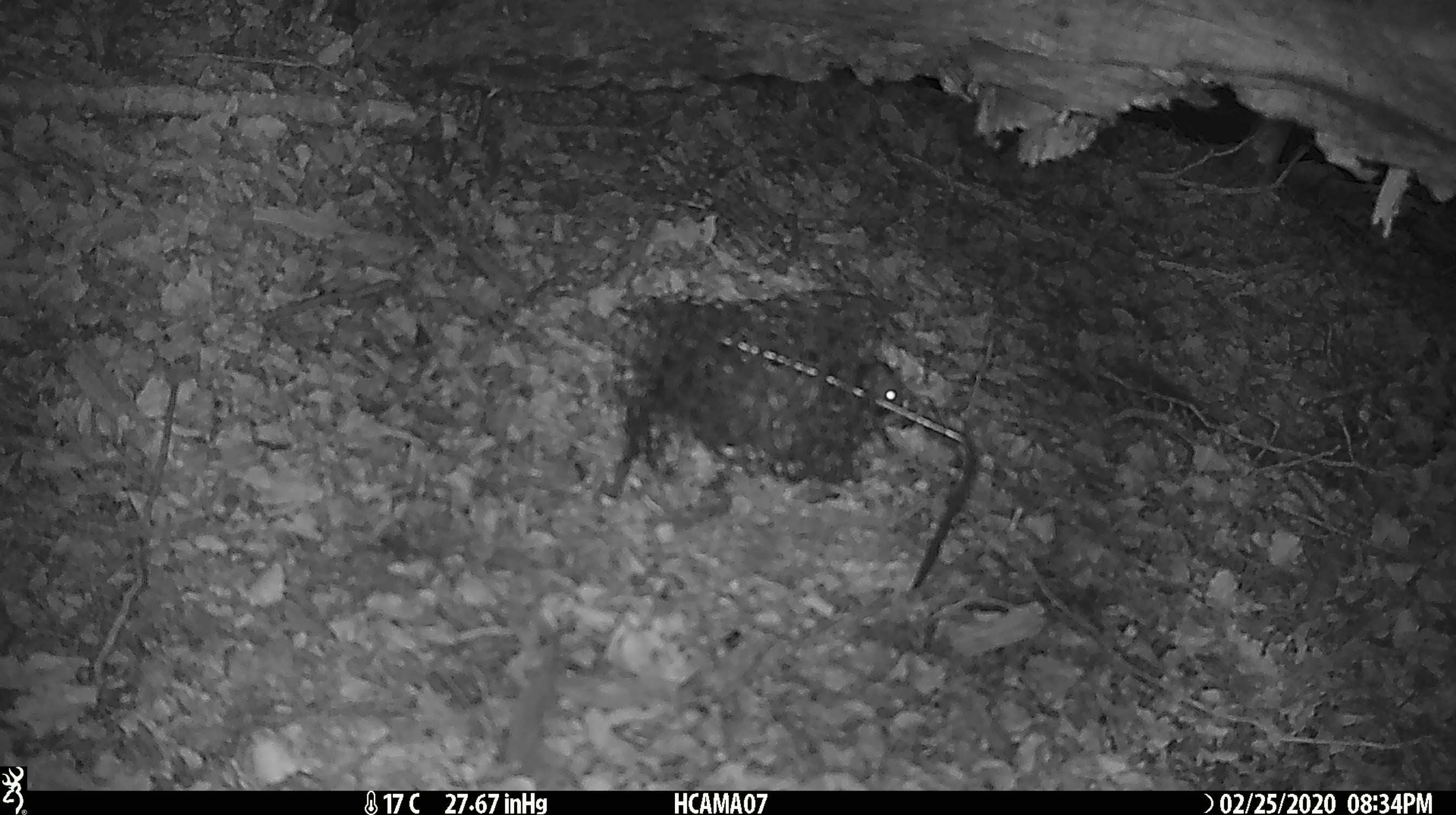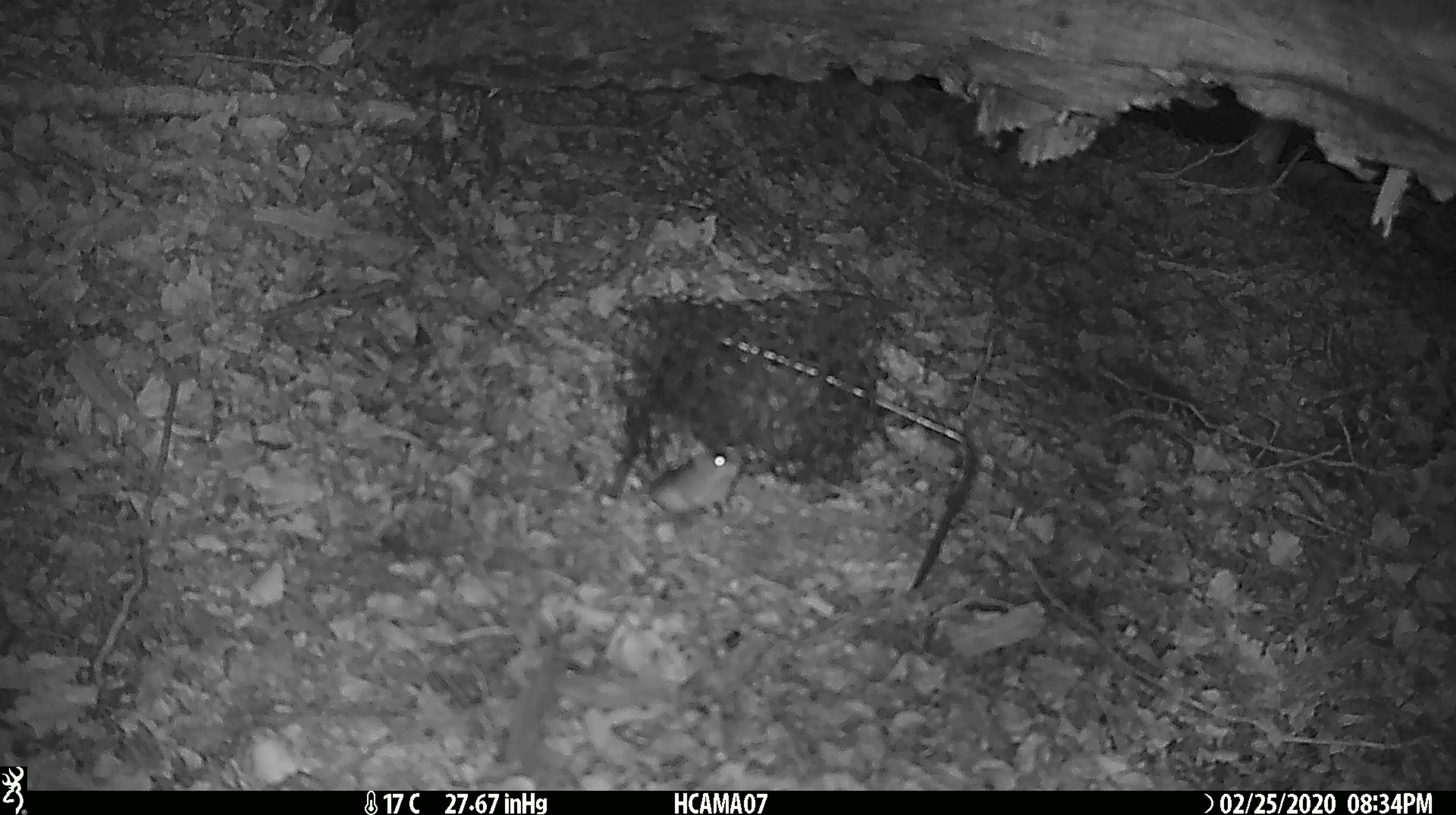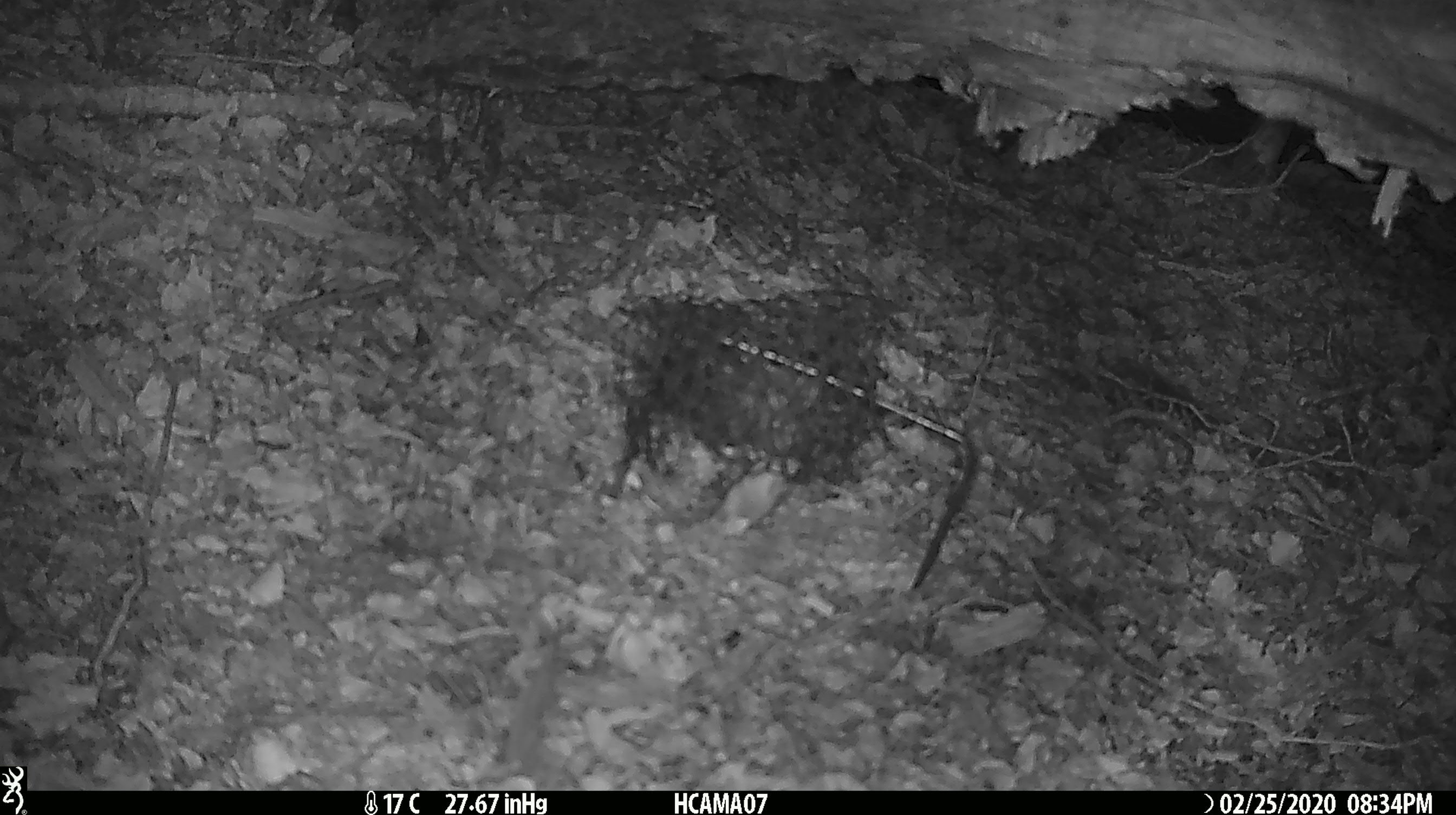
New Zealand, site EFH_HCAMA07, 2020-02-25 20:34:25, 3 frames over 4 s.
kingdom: Animalia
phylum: Chordata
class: Mammalia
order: Rodentia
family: Muridae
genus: Mus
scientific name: Mus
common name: mouse